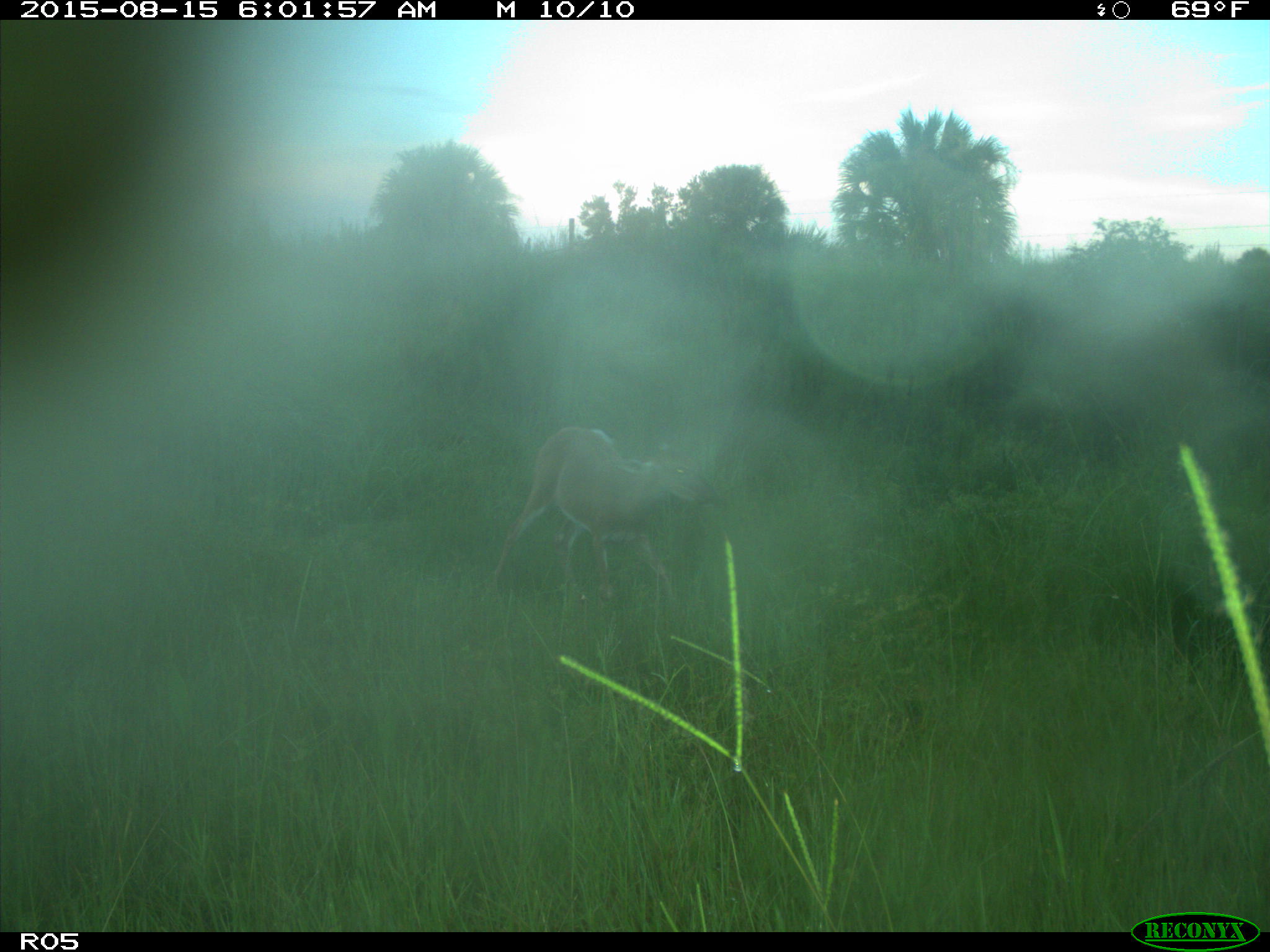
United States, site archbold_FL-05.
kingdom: Animalia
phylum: Chordata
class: Mammalia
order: Artiodactyla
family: Cervidae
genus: Odocoileus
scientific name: Odocoileus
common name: deer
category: unidentified deer